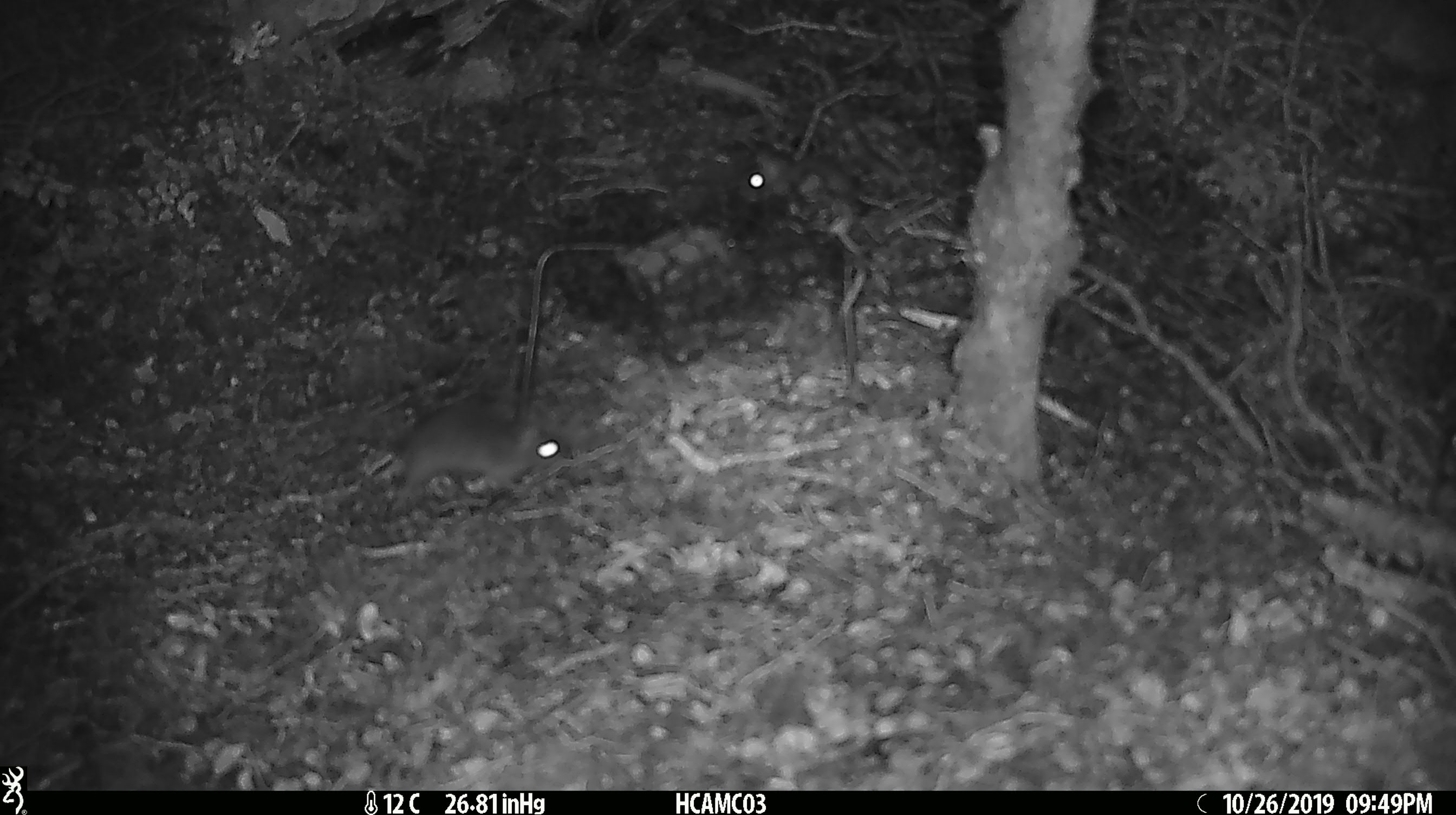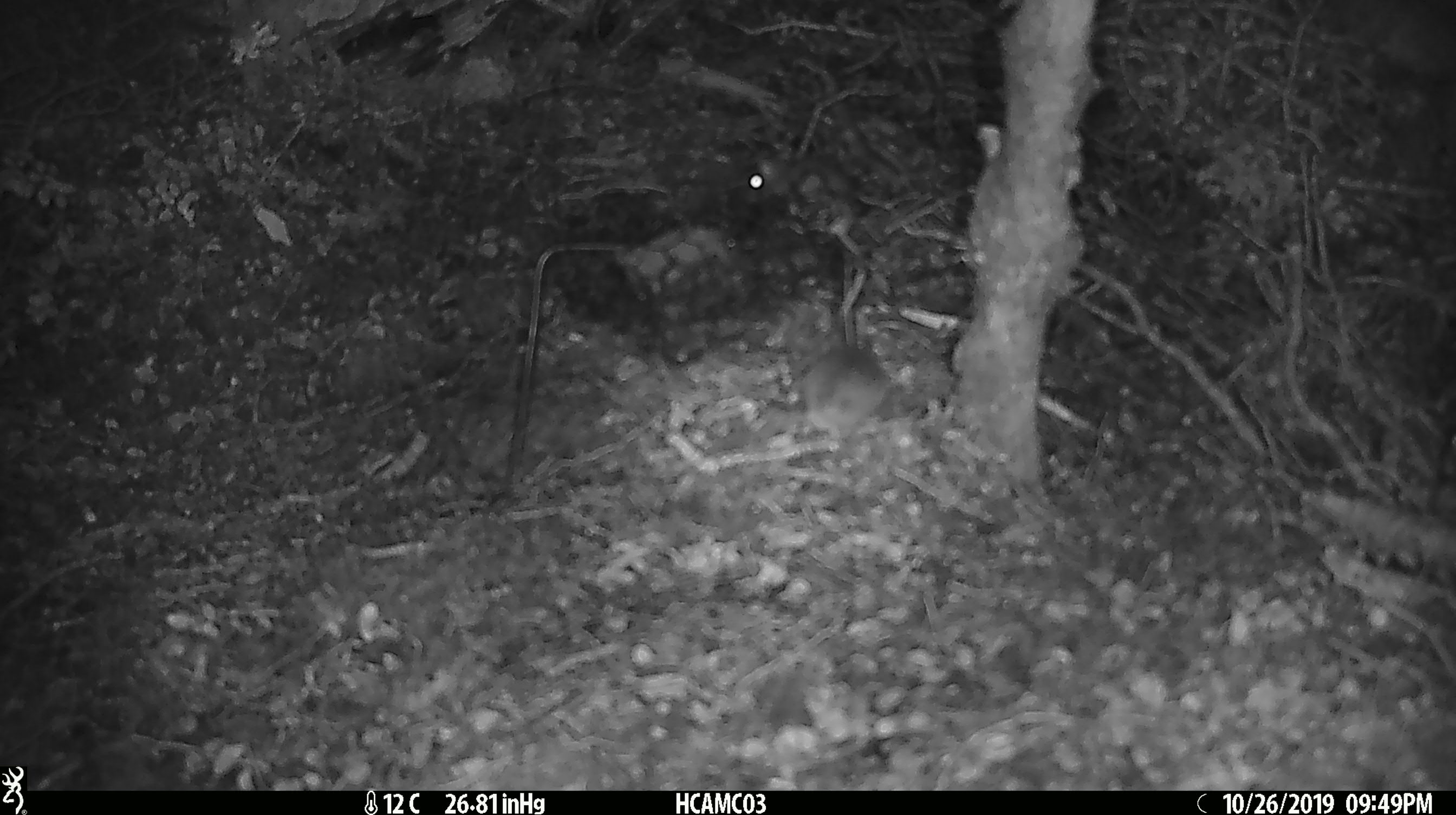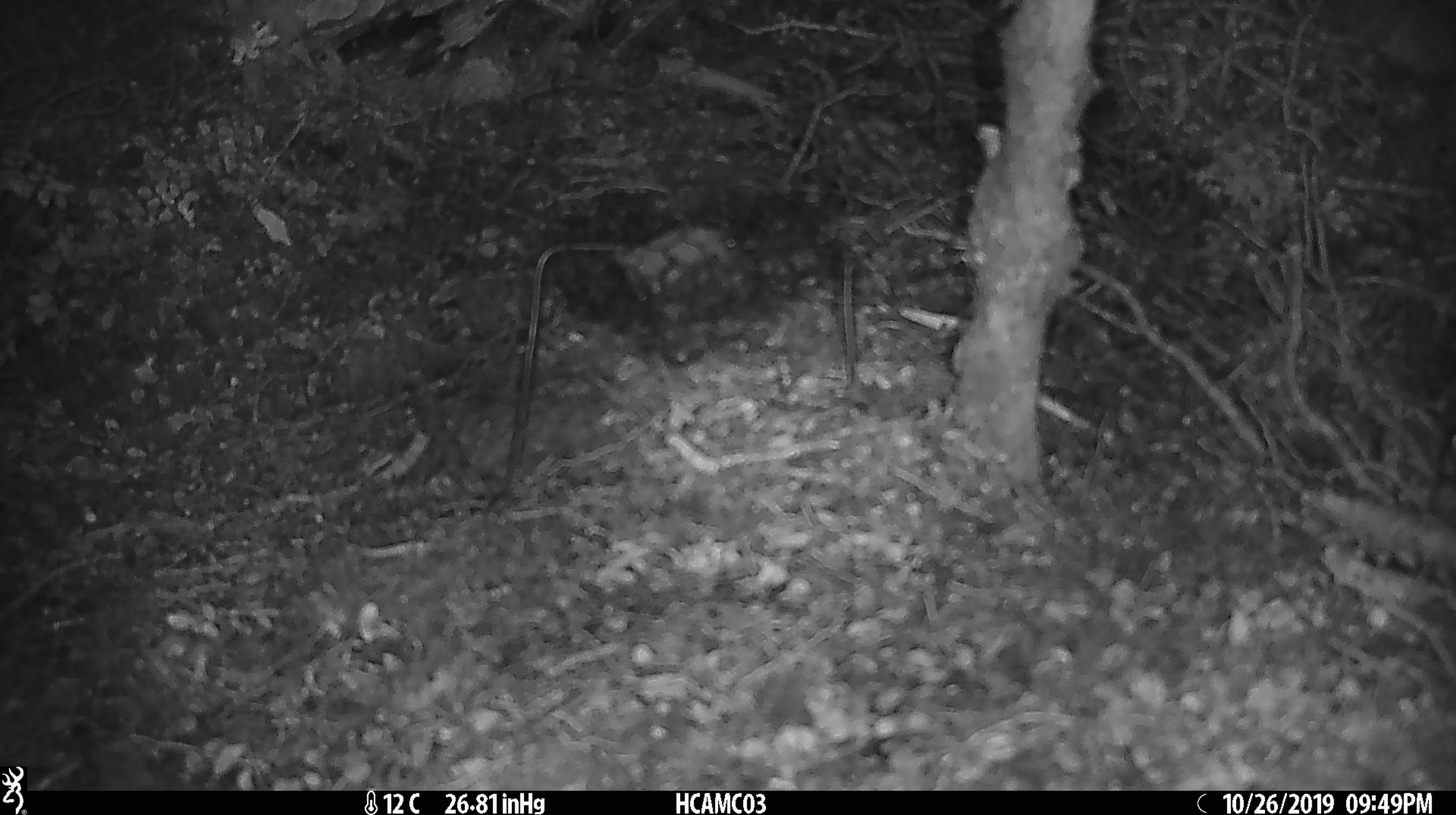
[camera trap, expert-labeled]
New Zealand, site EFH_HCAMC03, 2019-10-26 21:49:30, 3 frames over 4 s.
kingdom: Animalia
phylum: Chordata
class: Mammalia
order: Rodentia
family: Muridae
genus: Mus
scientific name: Mus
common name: mouse